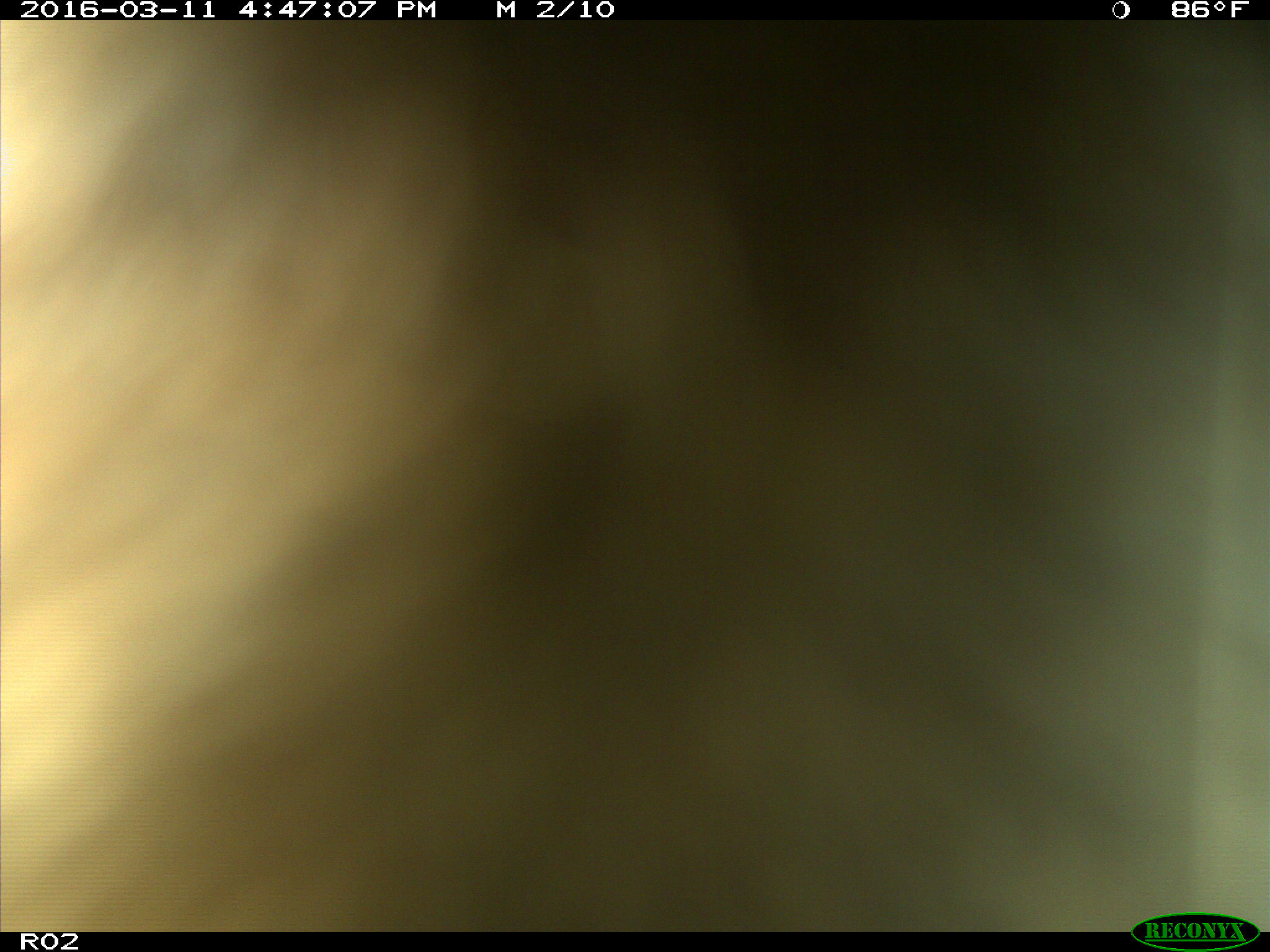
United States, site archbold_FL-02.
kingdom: Animalia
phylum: Chordata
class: Mammalia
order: Artiodactyla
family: Bovidae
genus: Bos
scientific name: Bos taurus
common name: domestic cow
Bos taurus (domestic cow).